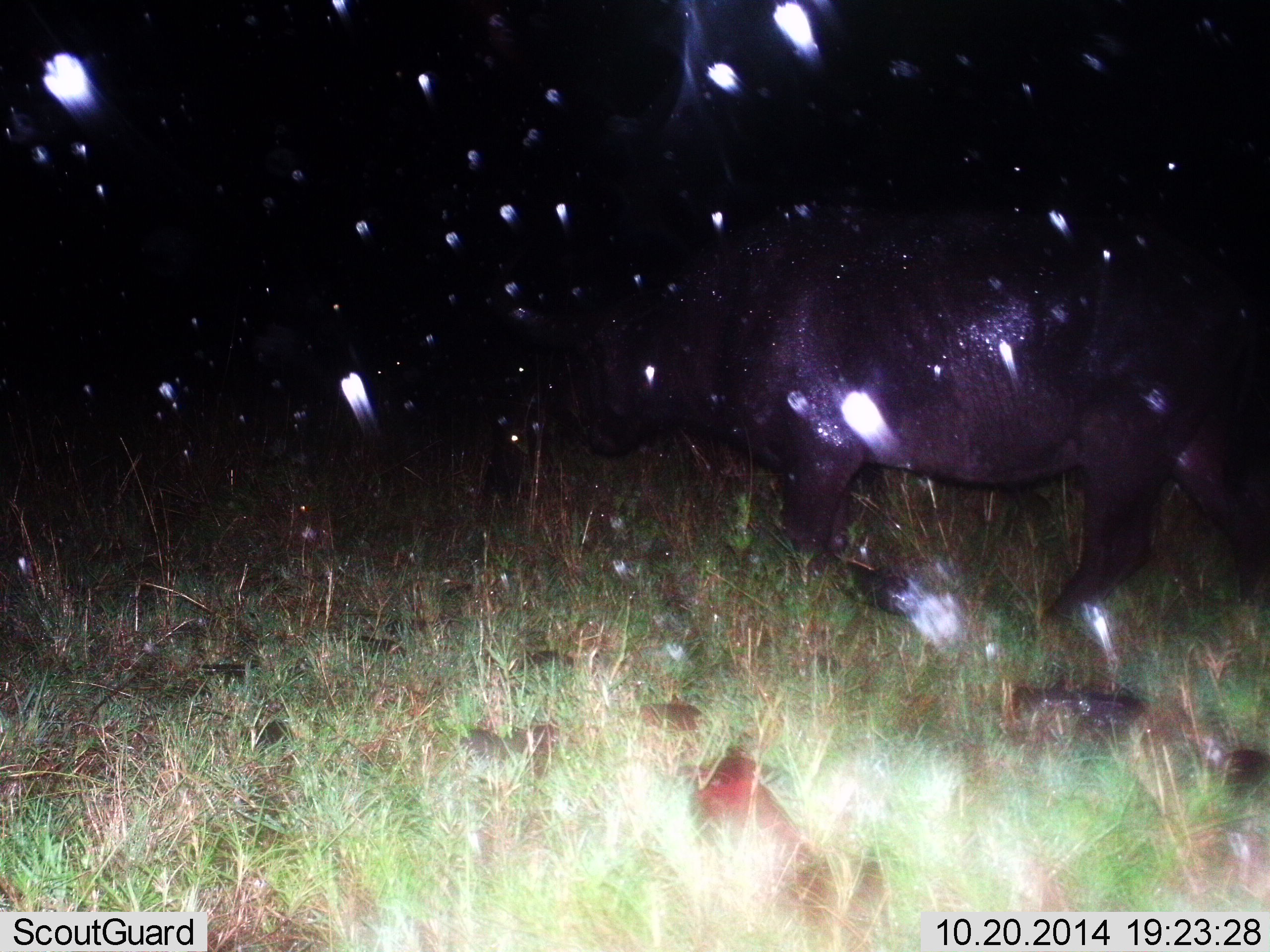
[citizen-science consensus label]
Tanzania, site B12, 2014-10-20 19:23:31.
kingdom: Animalia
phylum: Chordata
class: Mammalia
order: Artiodactyla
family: Hippopotamidae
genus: Hippopotamus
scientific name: Hippopotamus amphibius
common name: hippopotamus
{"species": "hippopotamus (Hippopotamus amphibius)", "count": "1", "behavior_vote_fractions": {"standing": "10%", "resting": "0%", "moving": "90%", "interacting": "0%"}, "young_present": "0%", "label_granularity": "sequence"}